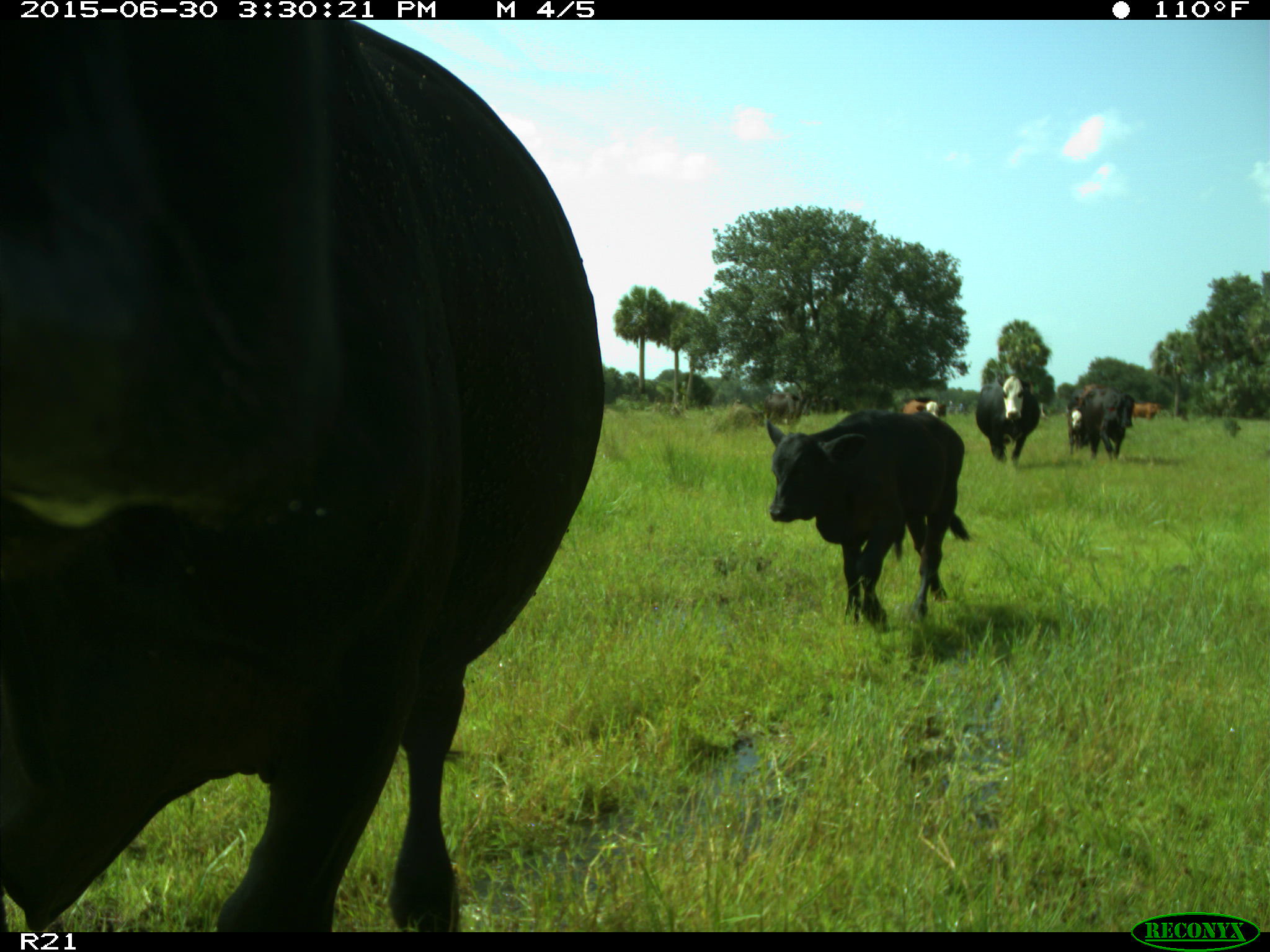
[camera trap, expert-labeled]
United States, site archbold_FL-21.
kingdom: Animalia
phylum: Chordata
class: Mammalia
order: Artiodactyla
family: Bovidae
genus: Bos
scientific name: Bos taurus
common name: domestic cow